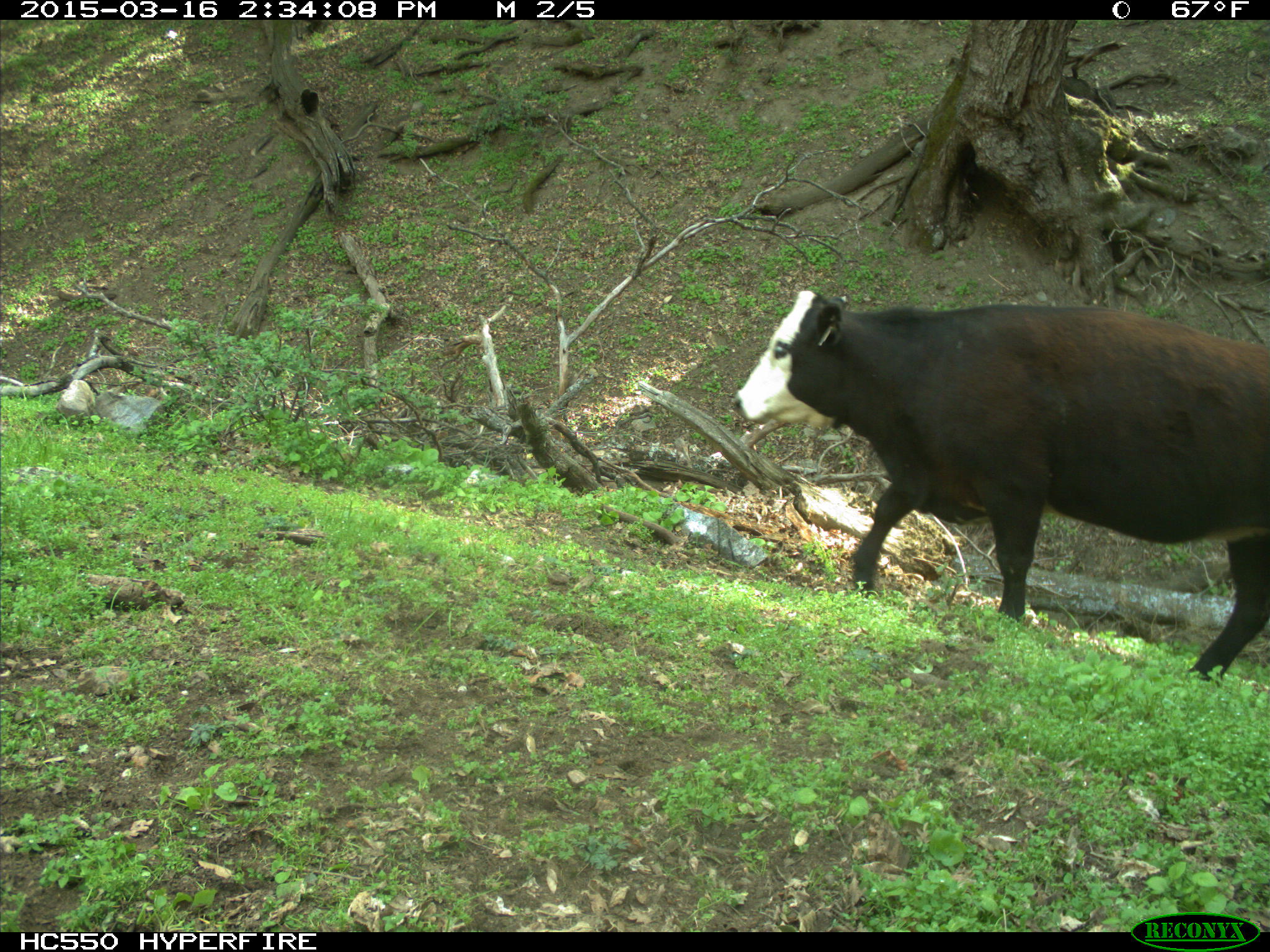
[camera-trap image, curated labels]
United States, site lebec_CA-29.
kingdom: Animalia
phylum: Chordata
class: Mammalia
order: Artiodactyla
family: Bovidae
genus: Bos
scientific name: Bos taurus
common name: domestic cow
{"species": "Bos taurus (domestic cow)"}